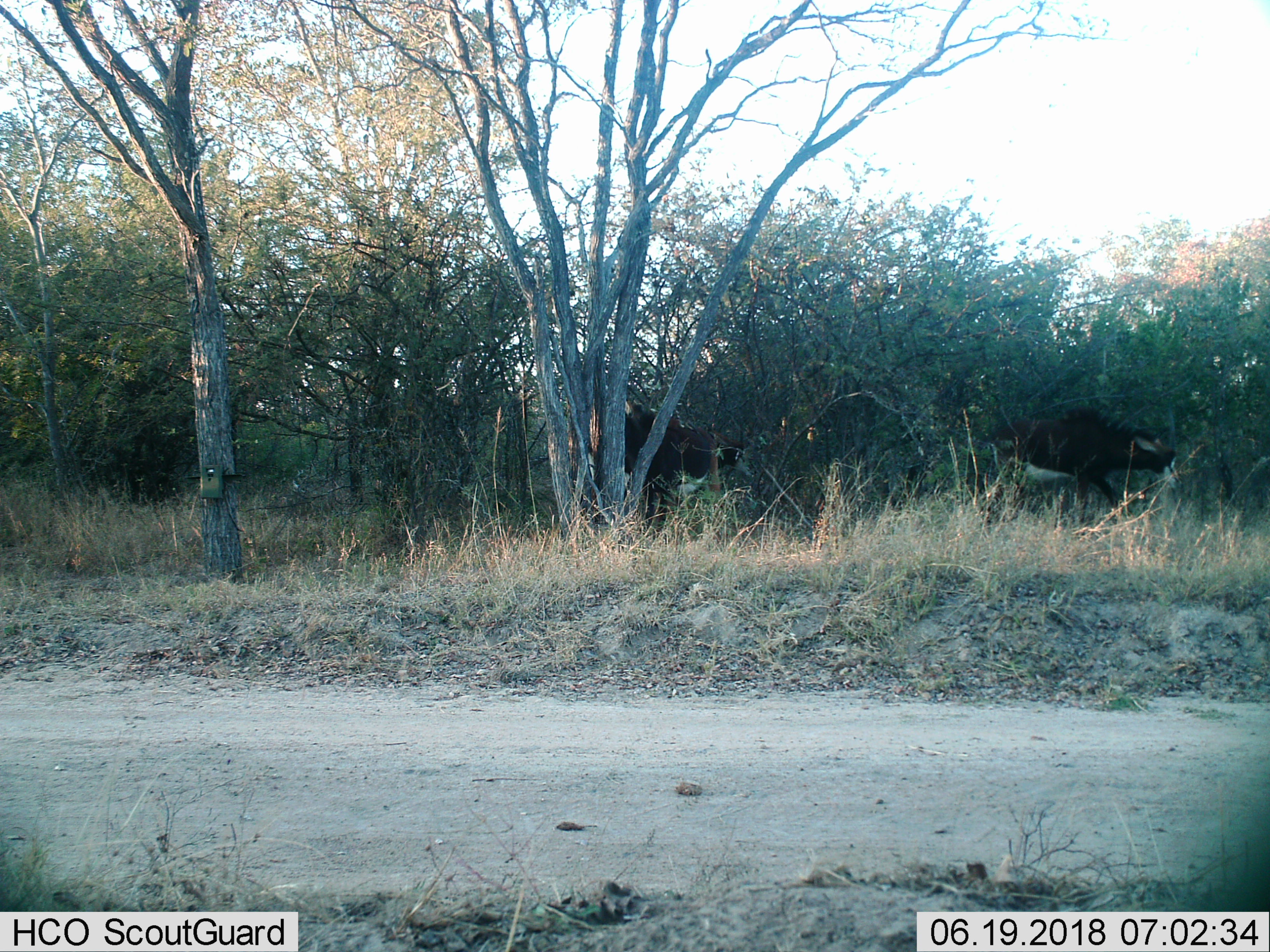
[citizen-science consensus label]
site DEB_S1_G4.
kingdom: Animalia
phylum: Chordata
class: Mammalia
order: Artiodactyla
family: Bovidae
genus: Hippotragus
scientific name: Hippotragus niger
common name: sable antelope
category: sable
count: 2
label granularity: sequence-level